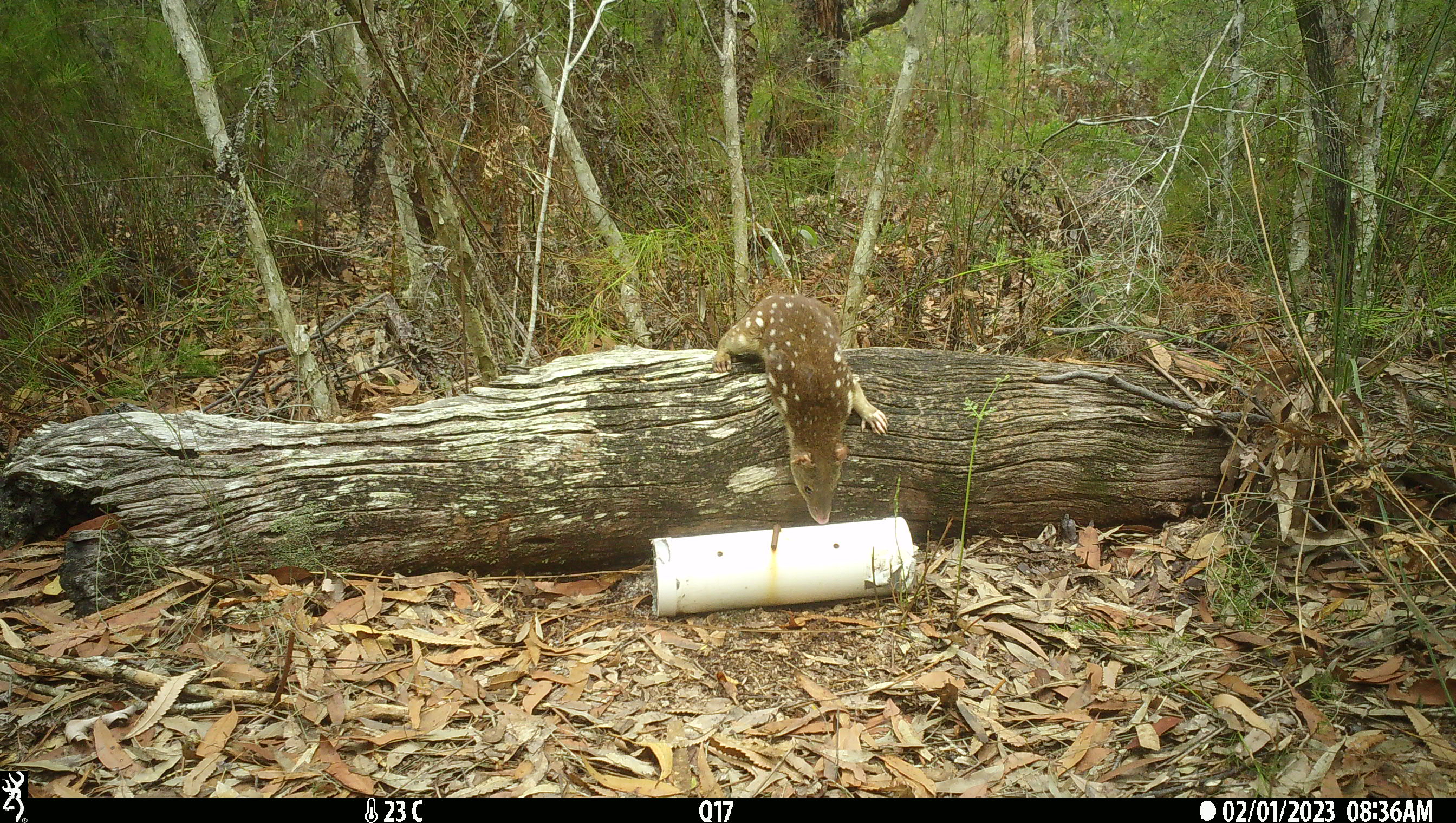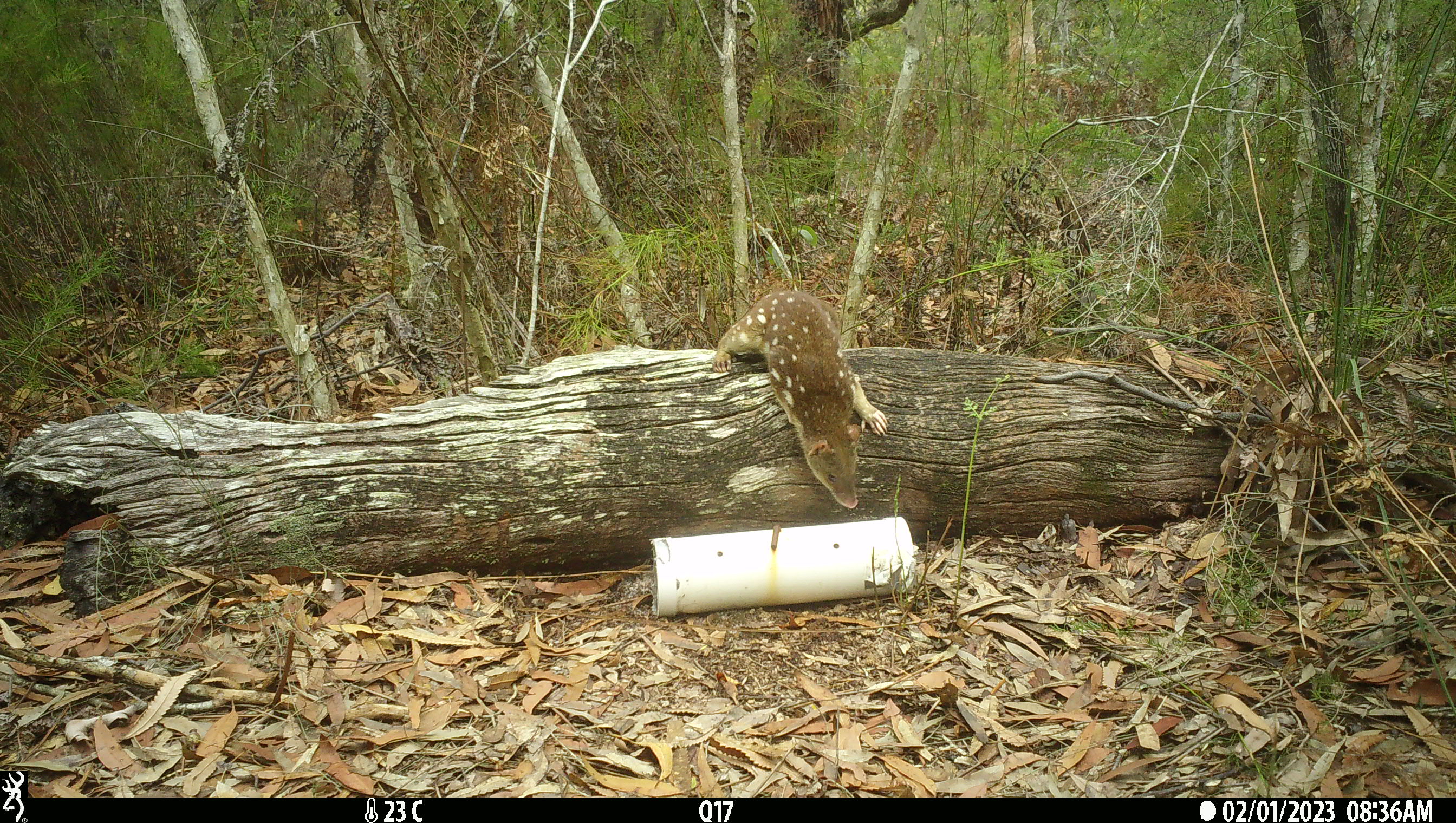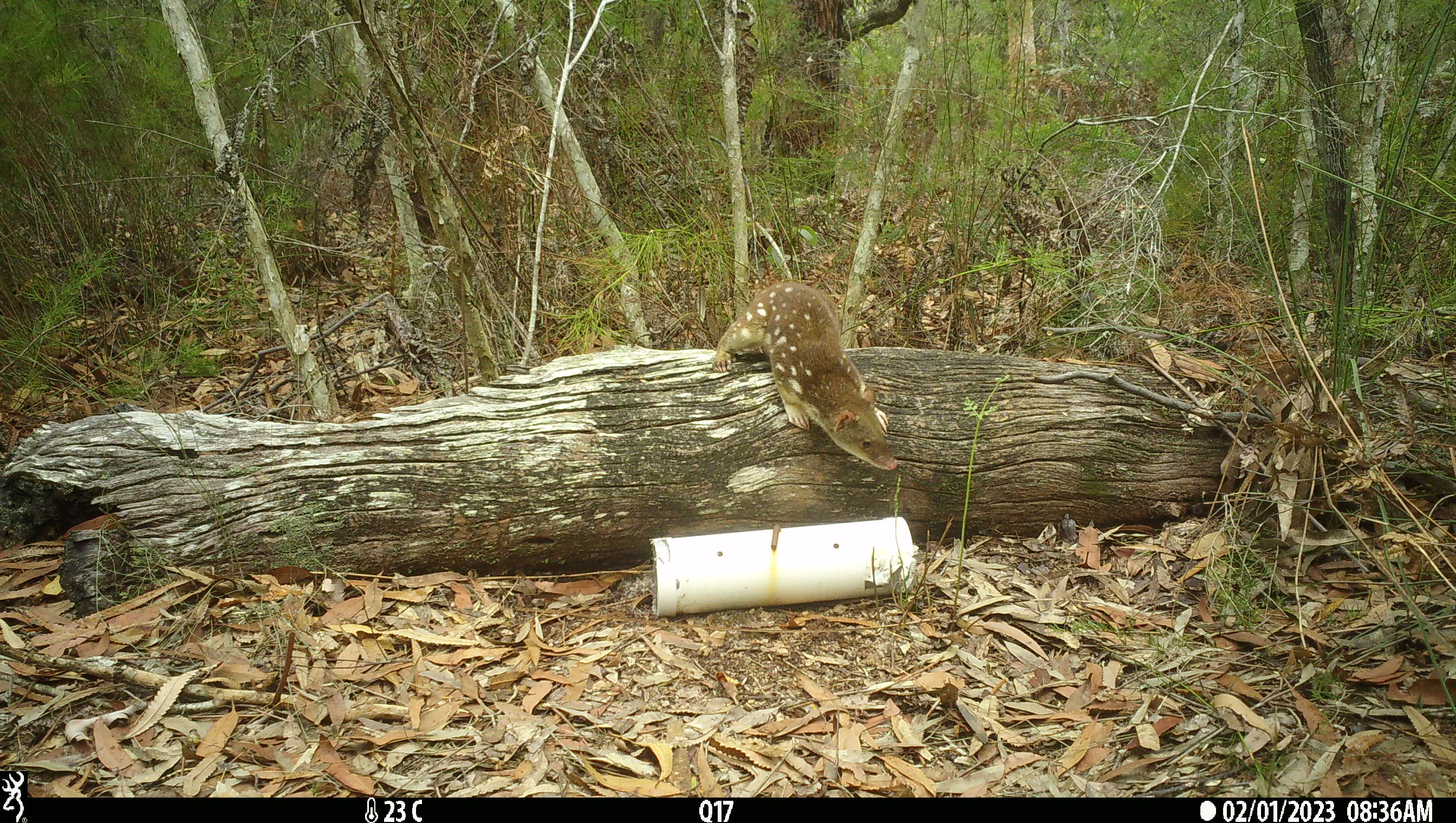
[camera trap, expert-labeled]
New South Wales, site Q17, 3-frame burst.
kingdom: Animalia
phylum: Chordata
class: Mammalia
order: Dasyuromorphia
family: Dasyuridae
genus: Dasyurus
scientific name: Dasyurus maculatus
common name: spotted-tailed quoll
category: quoll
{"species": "quoll (spotted-tailed quoll) (Dasyurus maculatus)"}